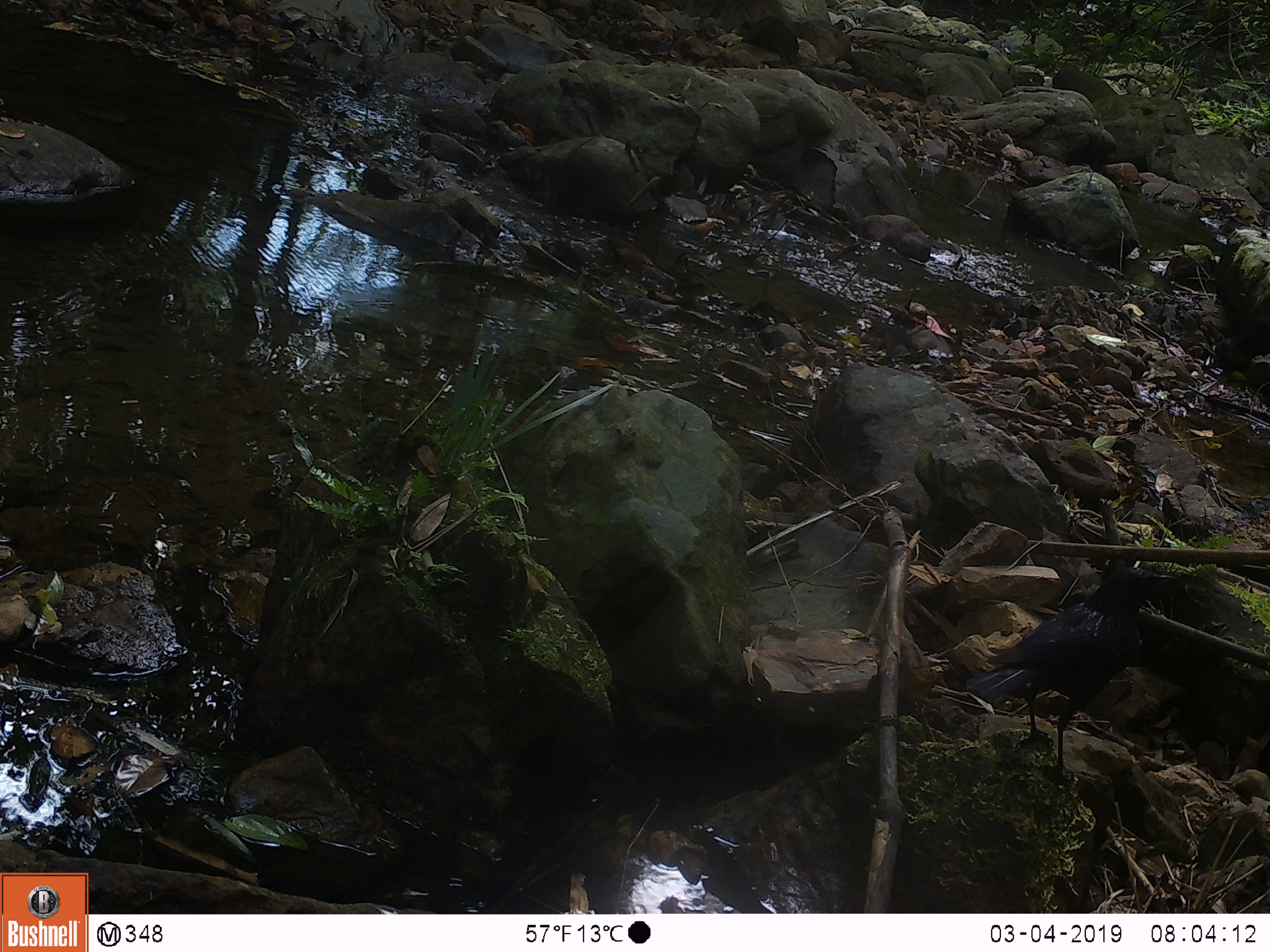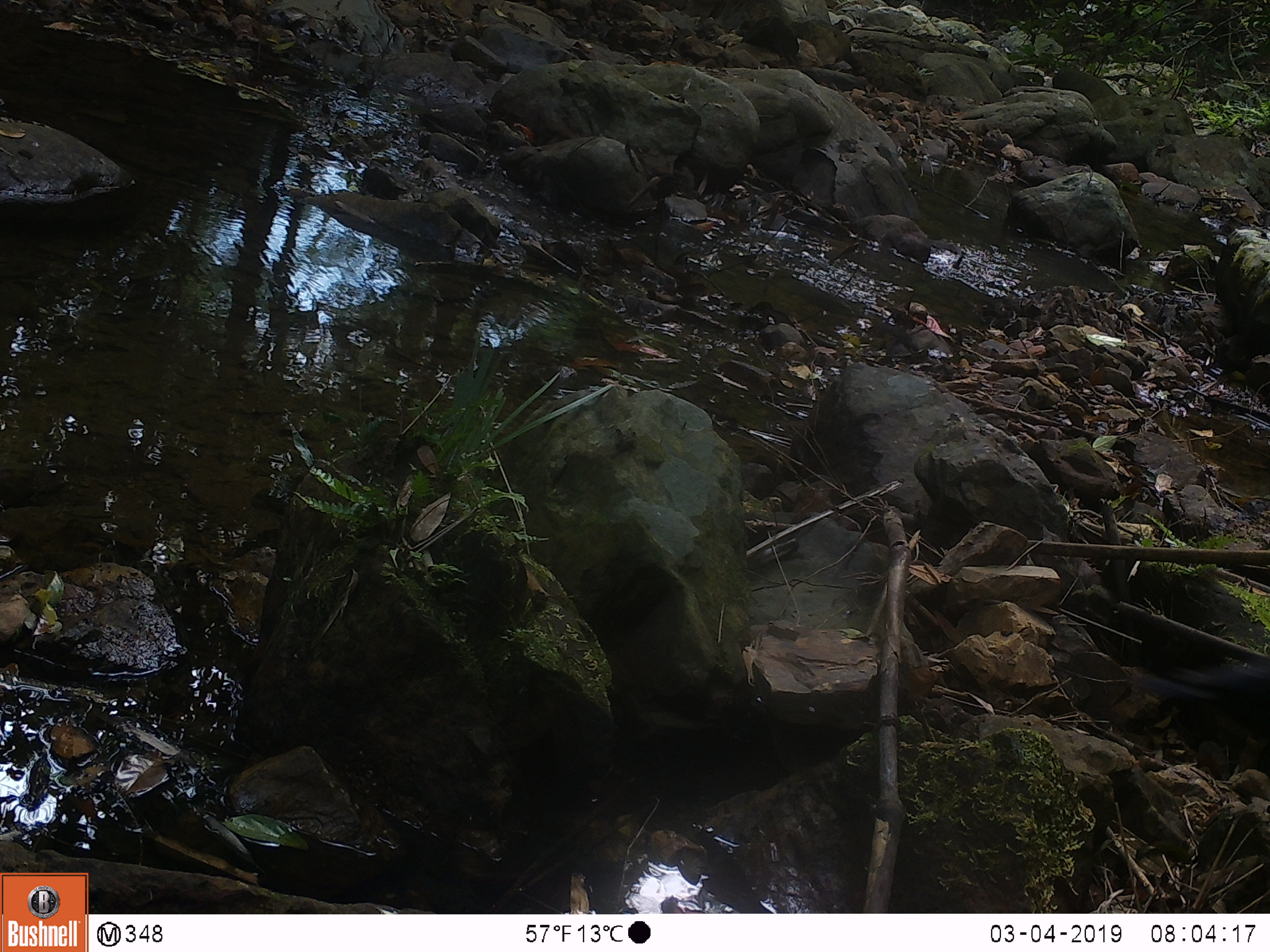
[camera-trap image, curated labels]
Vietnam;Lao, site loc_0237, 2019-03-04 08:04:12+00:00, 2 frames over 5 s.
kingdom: Animalia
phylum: Chordata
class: Aves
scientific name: Aves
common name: bird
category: unidentified bird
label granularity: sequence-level